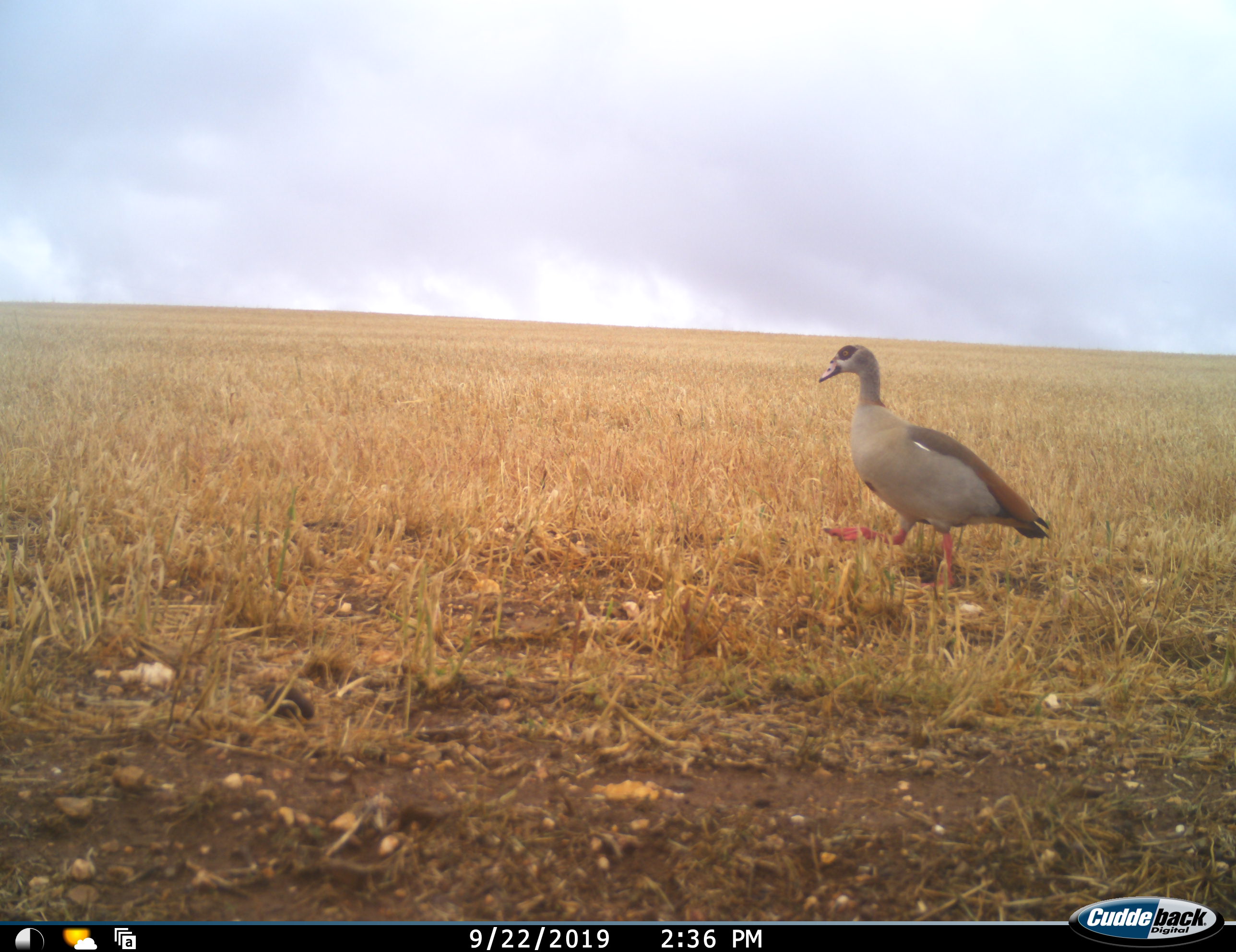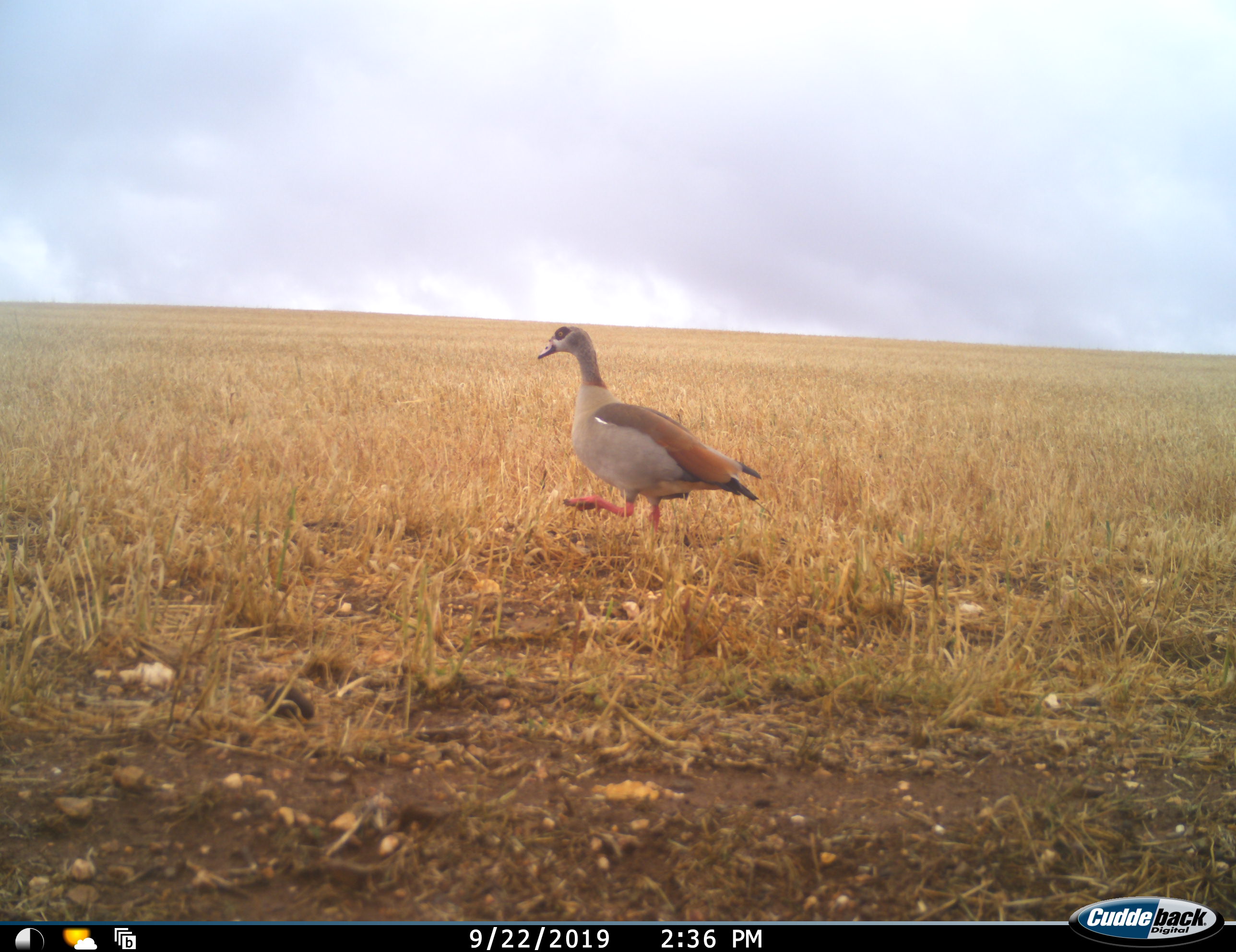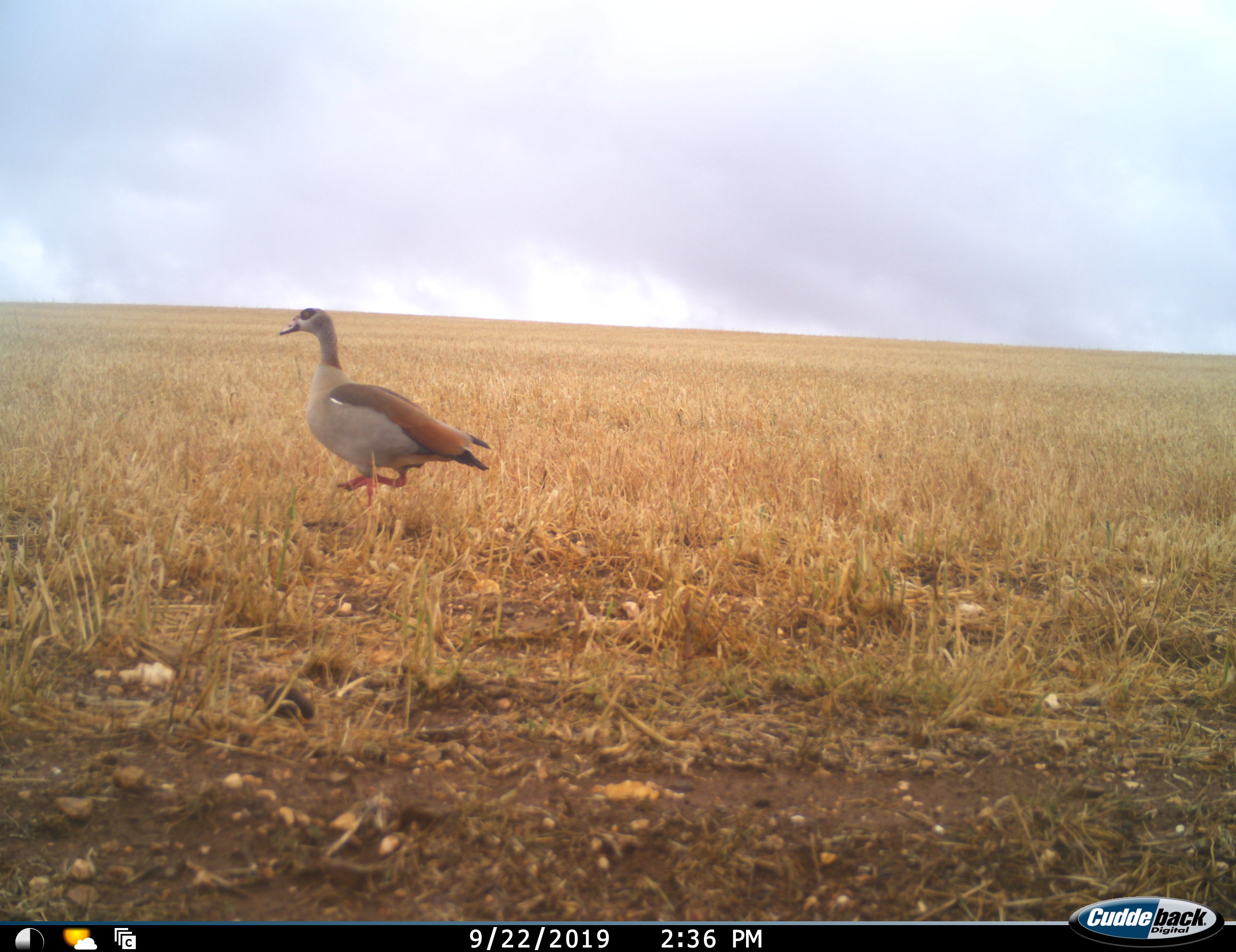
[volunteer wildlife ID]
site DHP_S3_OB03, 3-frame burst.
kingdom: Animalia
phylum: Chordata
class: Aves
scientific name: Aves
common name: bird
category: birdother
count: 1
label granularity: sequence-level